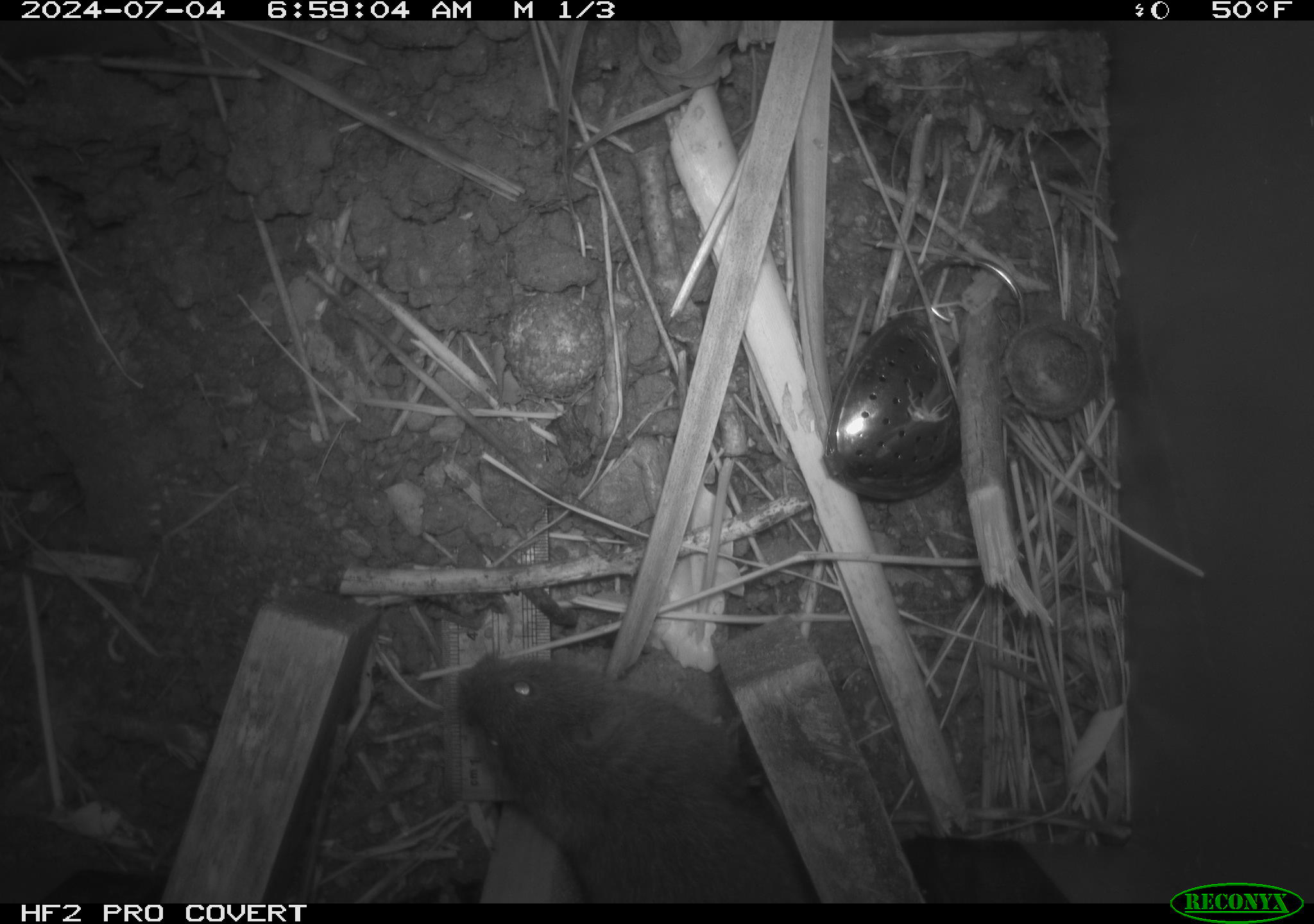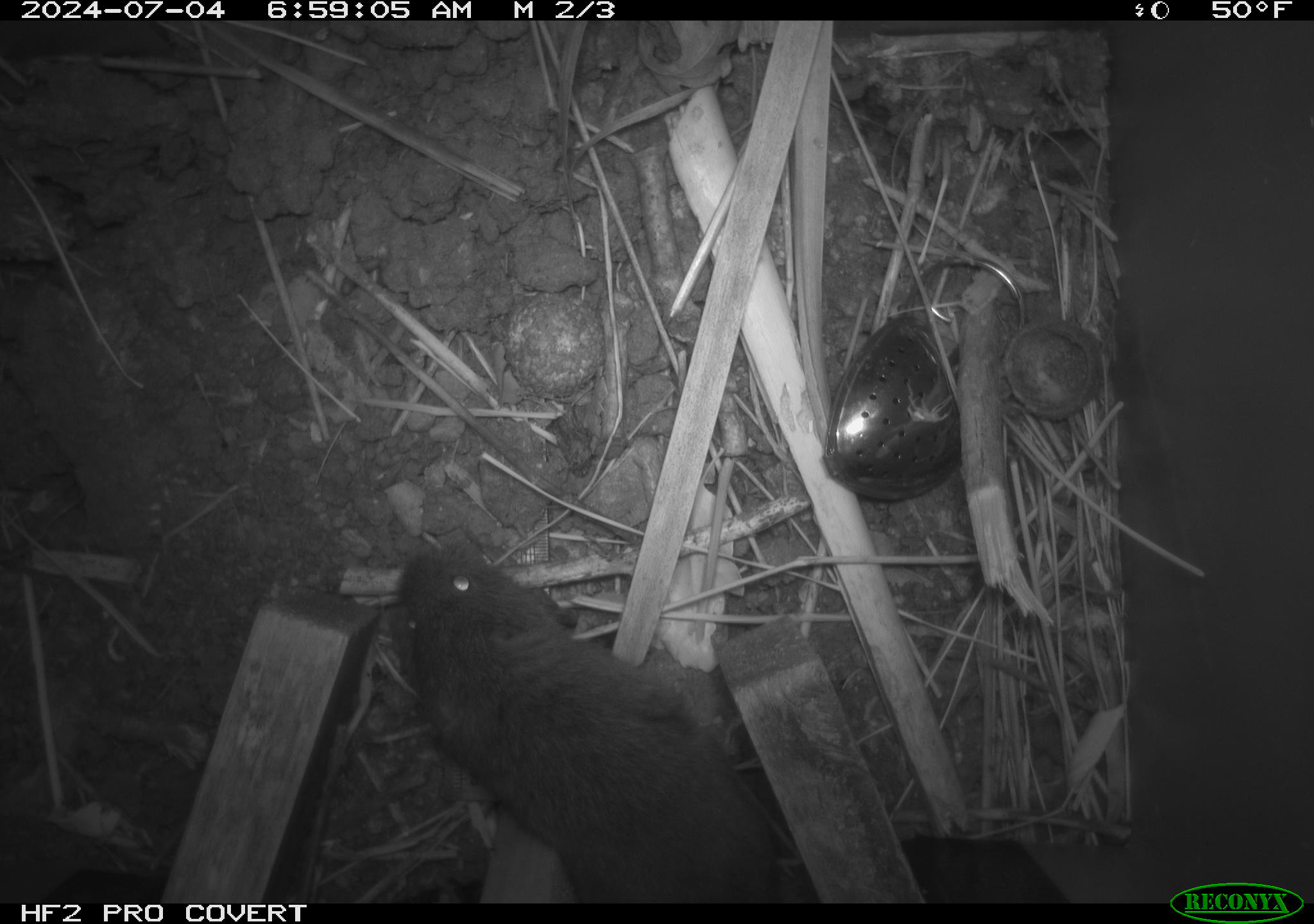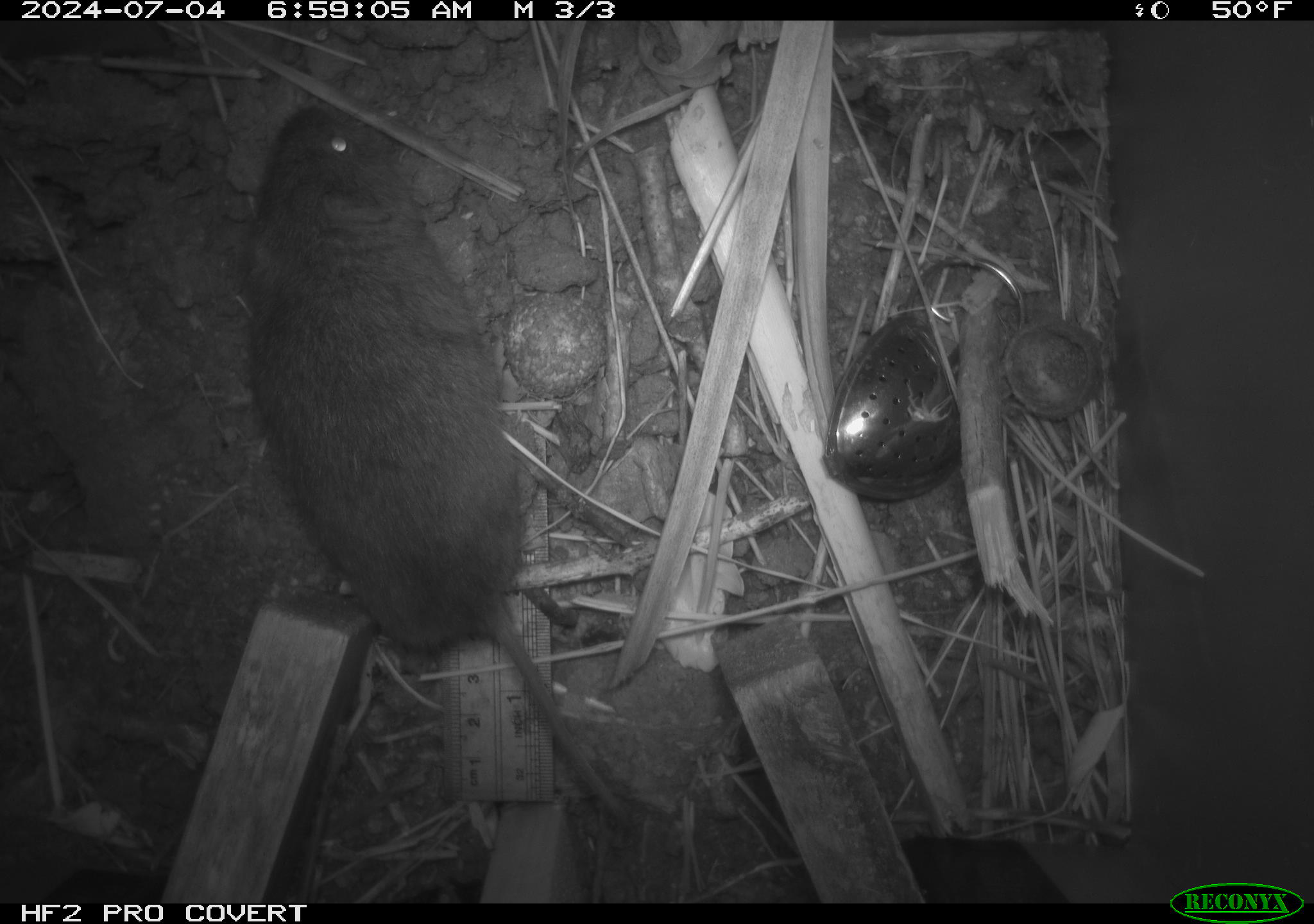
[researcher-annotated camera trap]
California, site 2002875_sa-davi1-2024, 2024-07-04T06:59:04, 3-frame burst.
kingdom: Animalia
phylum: Chordata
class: Mammalia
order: Rodentia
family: Cricetidae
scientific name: Arvicolinae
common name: voles, lemmings, and muskrats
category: arvicolinae subfamily